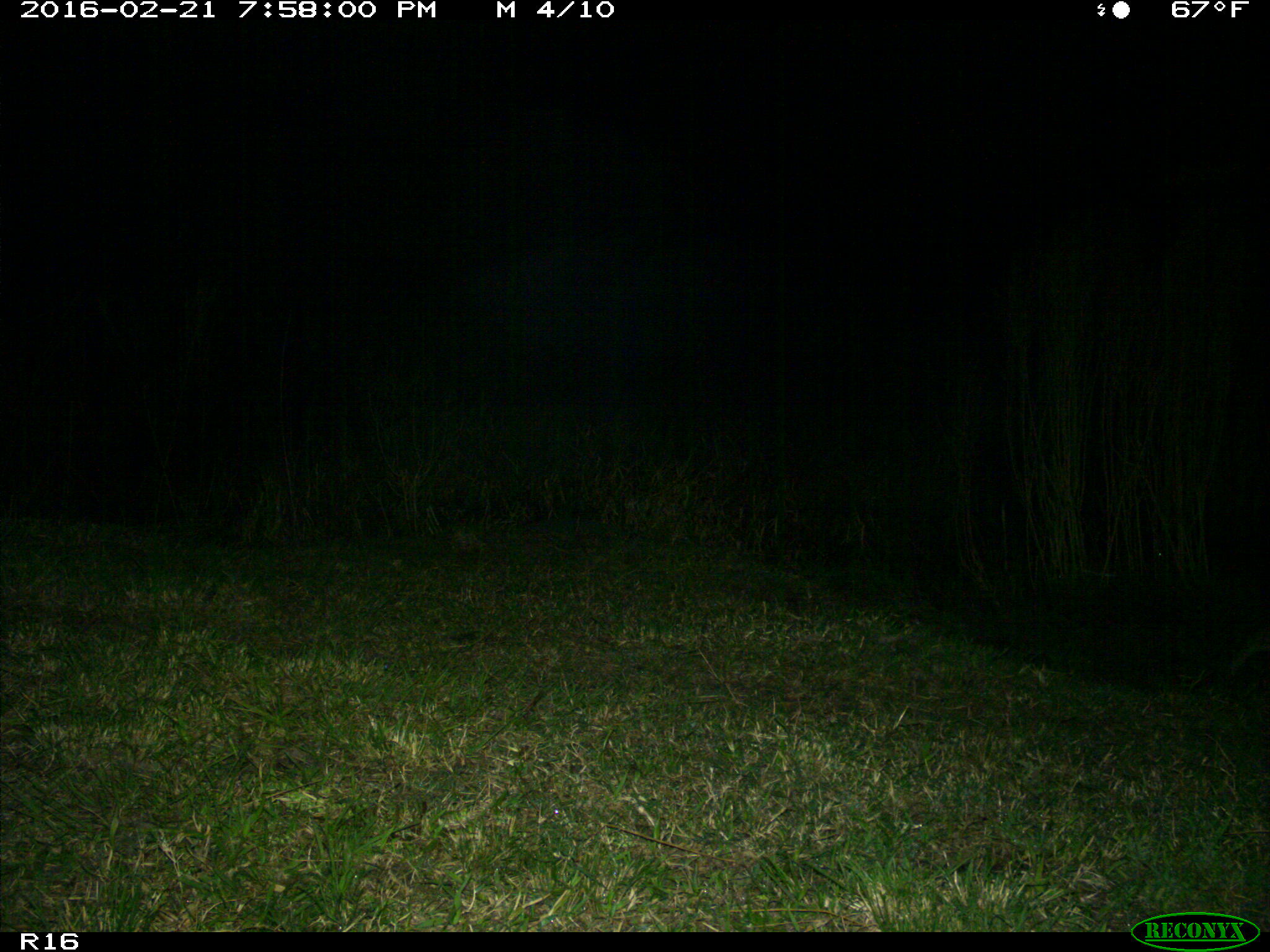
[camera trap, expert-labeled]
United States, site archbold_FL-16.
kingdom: Animalia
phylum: Chordata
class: Mammalia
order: Carnivora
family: Felidae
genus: Lynx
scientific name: Lynx rufus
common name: bobcat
Lynx rufus (bobcat).